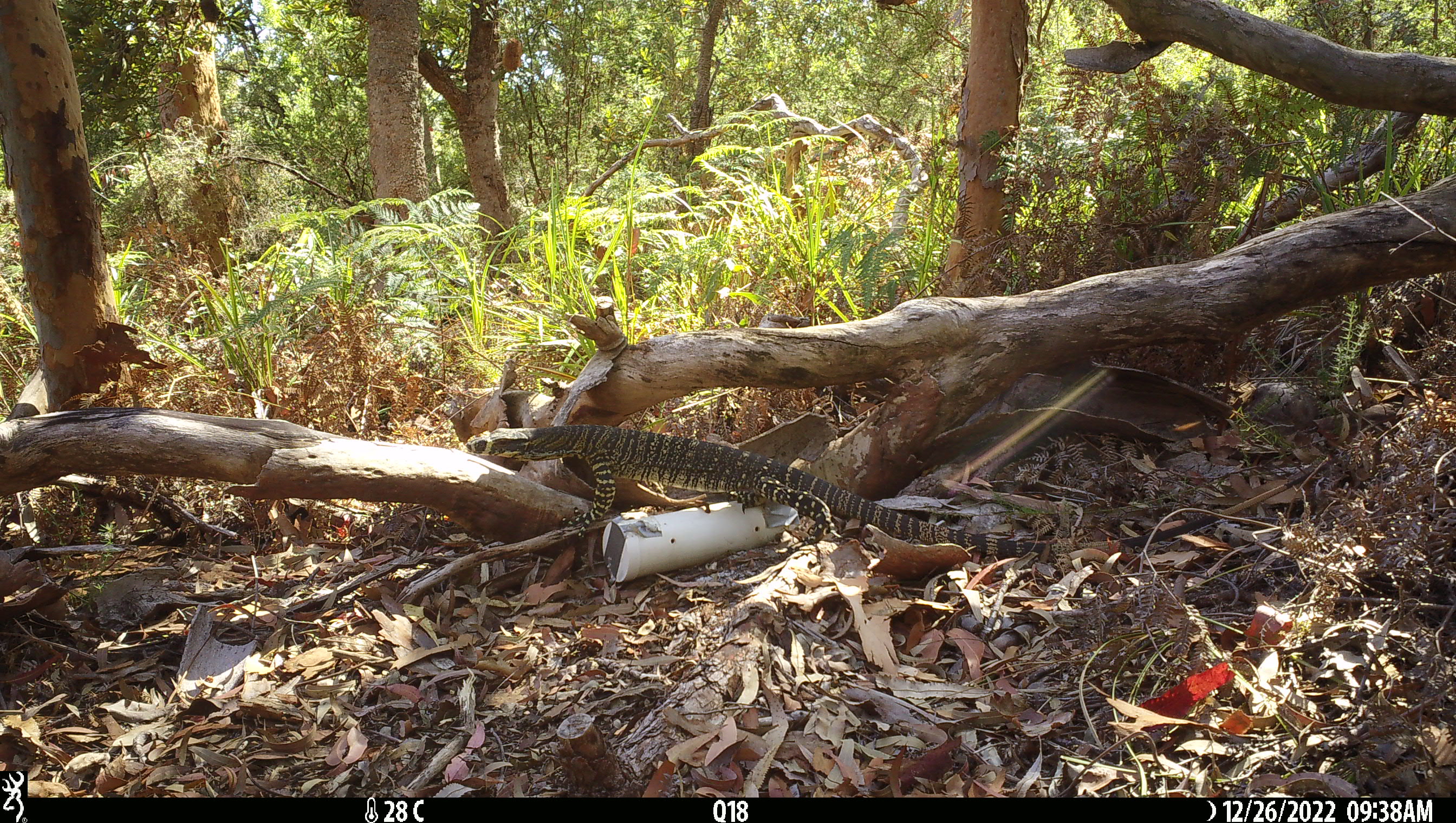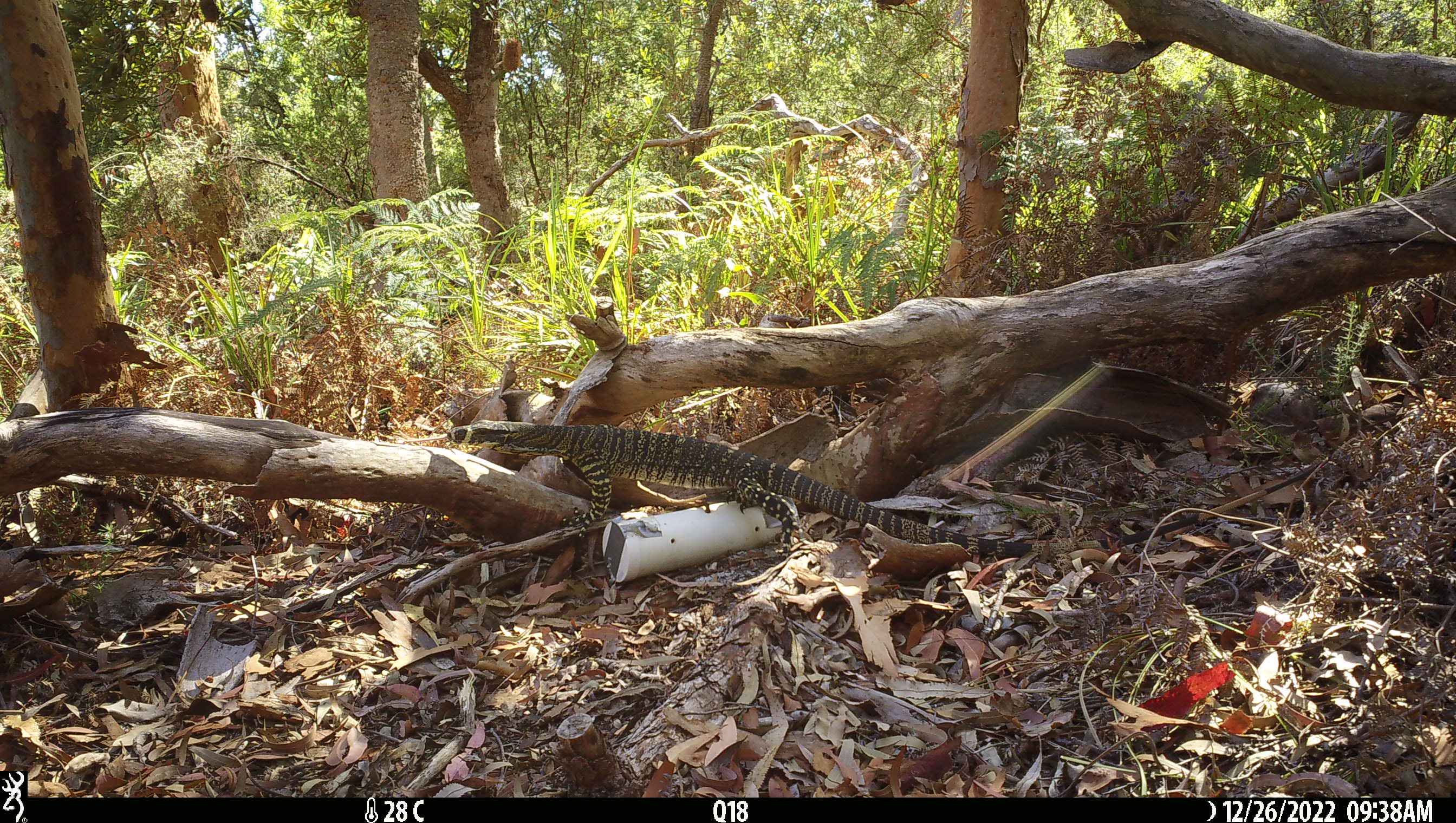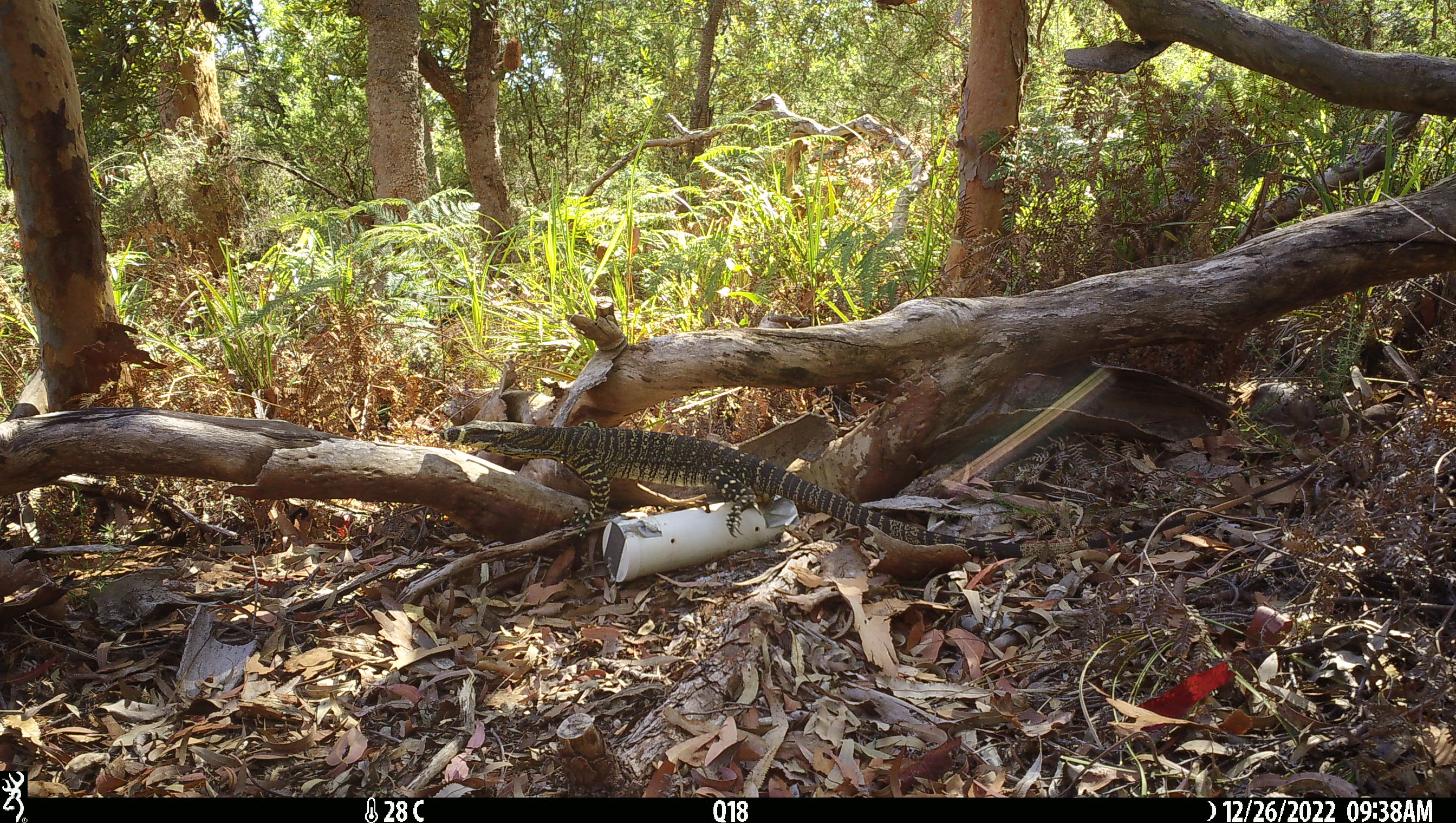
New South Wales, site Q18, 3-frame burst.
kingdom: Animalia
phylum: Chordata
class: Reptilia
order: Squamata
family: Varanidae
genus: Varanus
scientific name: Varanus varius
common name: lace monitor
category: goanna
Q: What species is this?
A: Goanna (lace monitor) (Varanus varius).